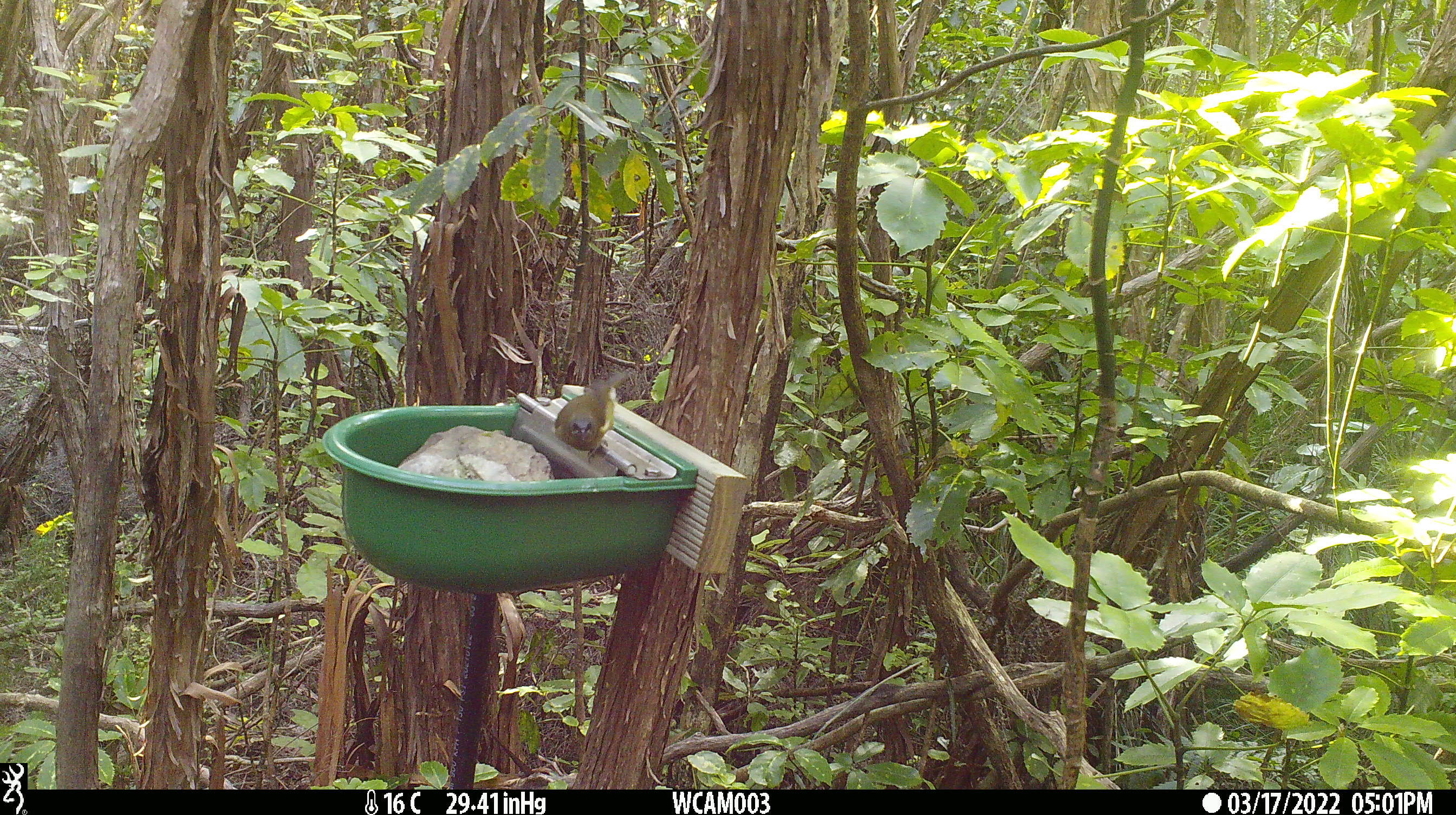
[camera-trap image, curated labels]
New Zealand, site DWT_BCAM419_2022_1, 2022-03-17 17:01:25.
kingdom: Animalia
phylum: Chordata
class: Aves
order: Passeriformes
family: Meliphagidae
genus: Anthornis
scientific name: Anthornis melanura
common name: new zealand bellbird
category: bellbird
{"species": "bellbird (new zealand bellbird) (Anthornis melanura)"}